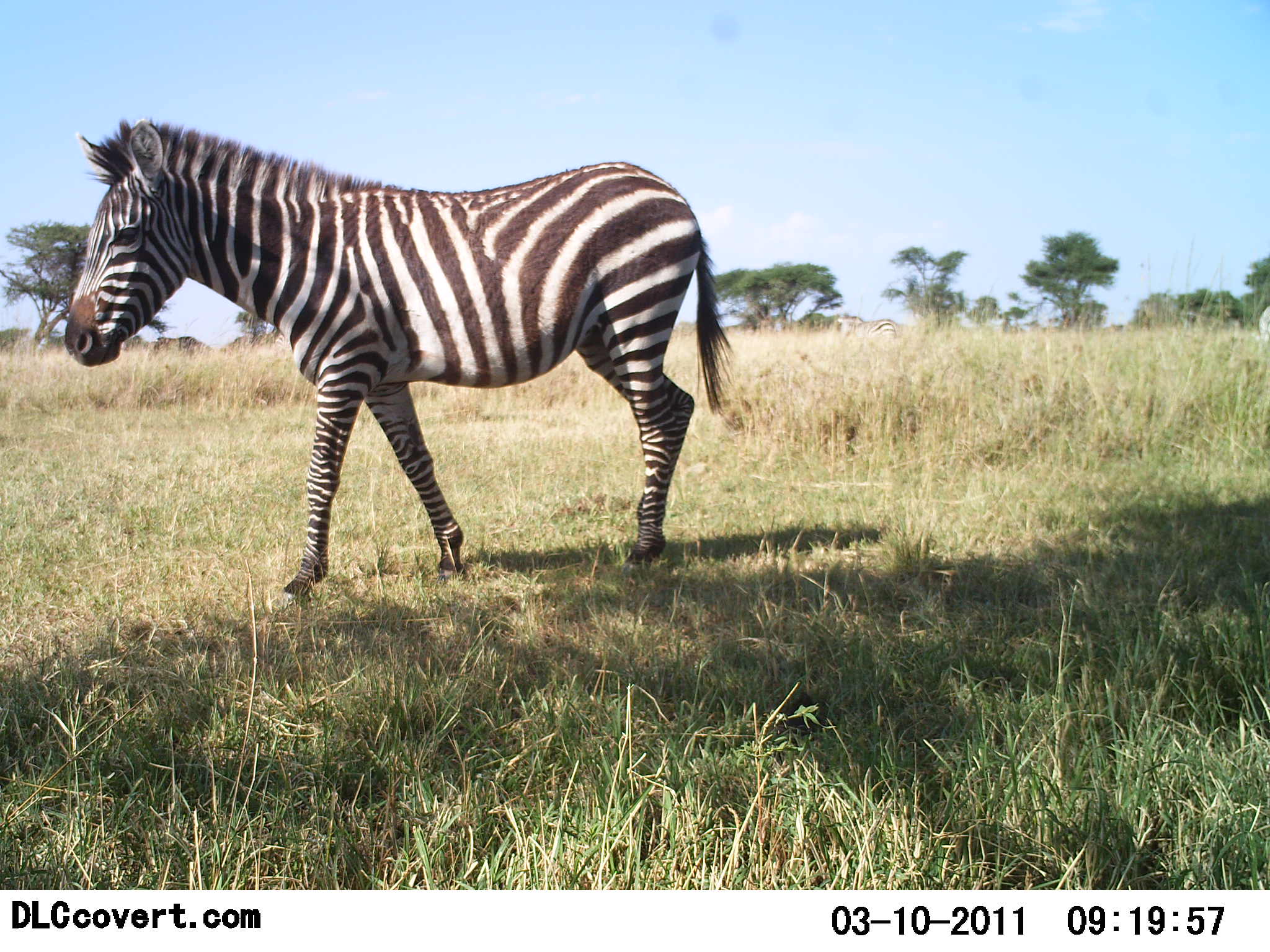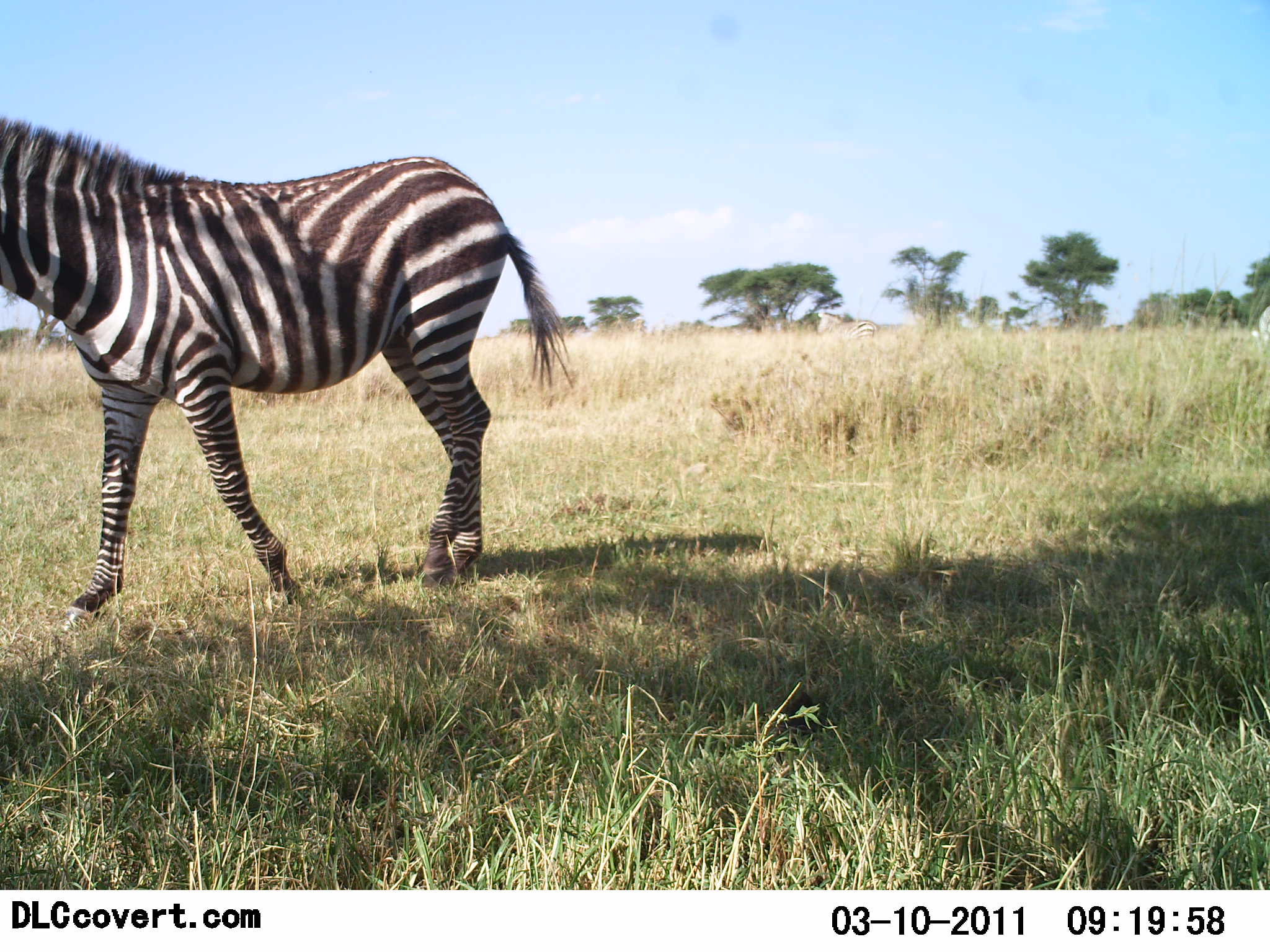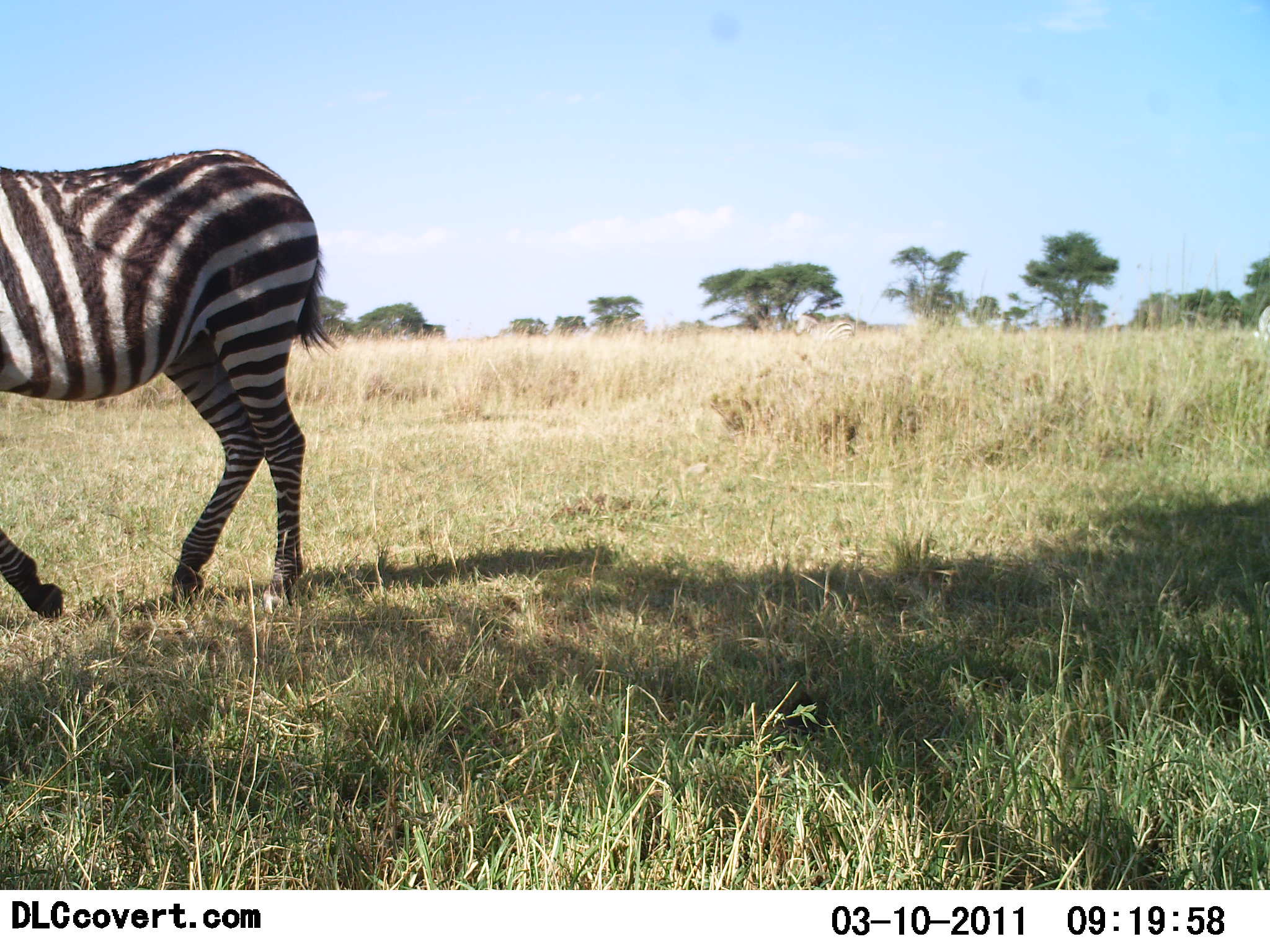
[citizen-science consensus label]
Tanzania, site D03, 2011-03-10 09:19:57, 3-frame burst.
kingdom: Animalia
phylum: Chordata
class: Mammalia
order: Perissodactyla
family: Equidae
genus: Equus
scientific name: Equus quagga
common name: plains zebra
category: zebra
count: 2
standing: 0%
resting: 0%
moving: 100%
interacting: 0%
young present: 0%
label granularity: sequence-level